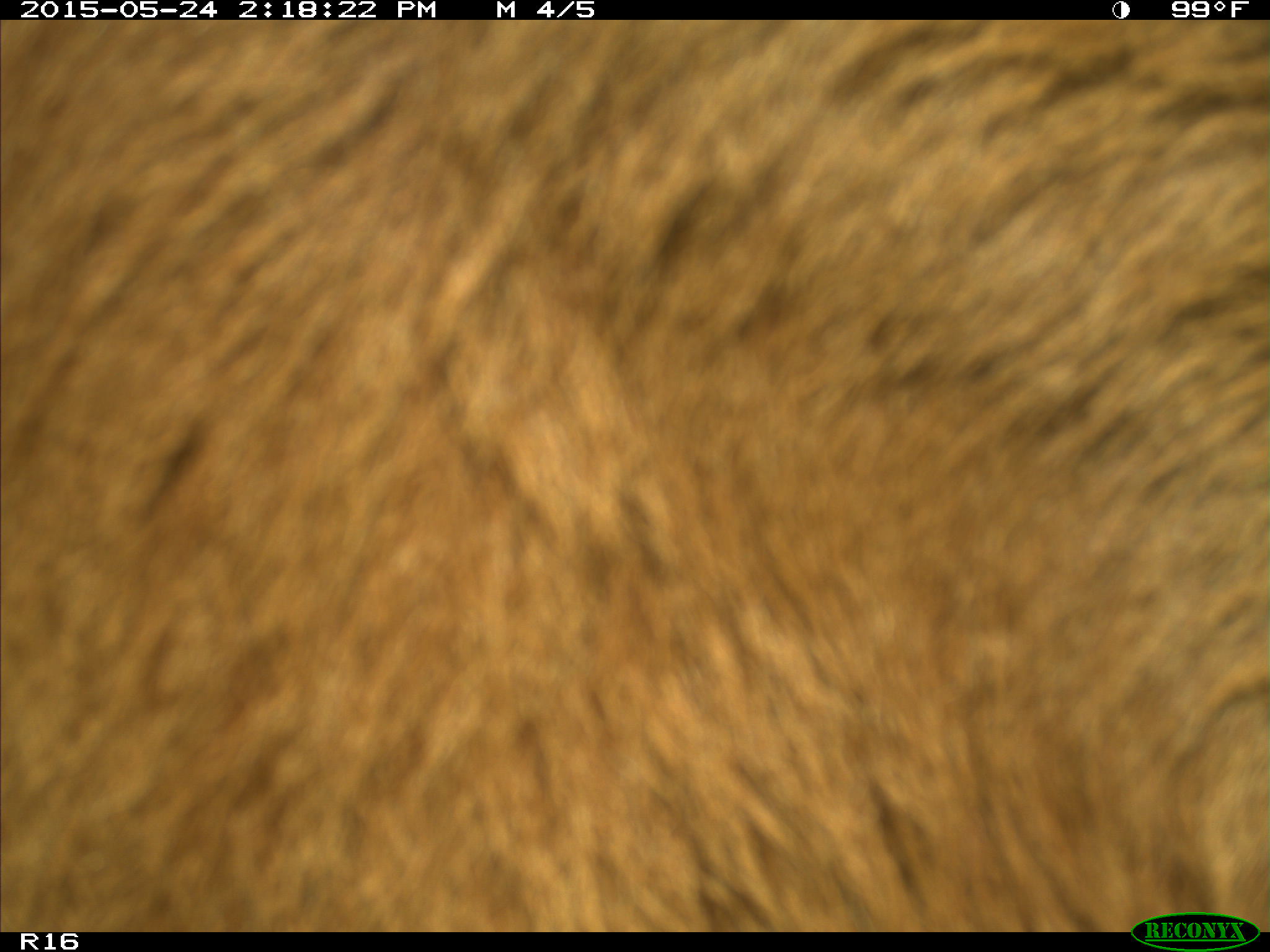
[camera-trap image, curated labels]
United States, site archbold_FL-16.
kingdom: Animalia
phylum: Chordata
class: Mammalia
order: Artiodactyla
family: Bovidae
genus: Bos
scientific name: Bos taurus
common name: domestic cow